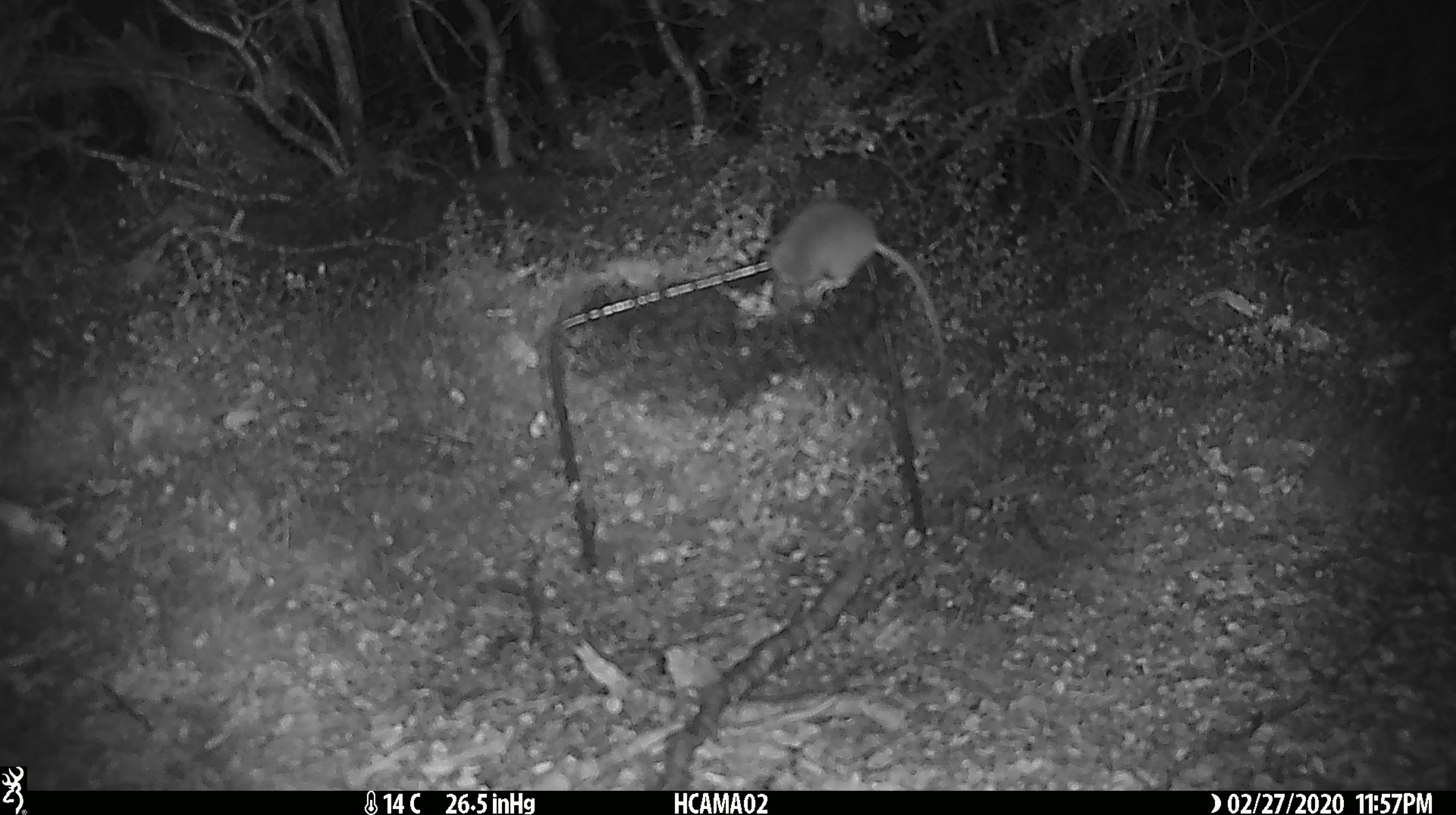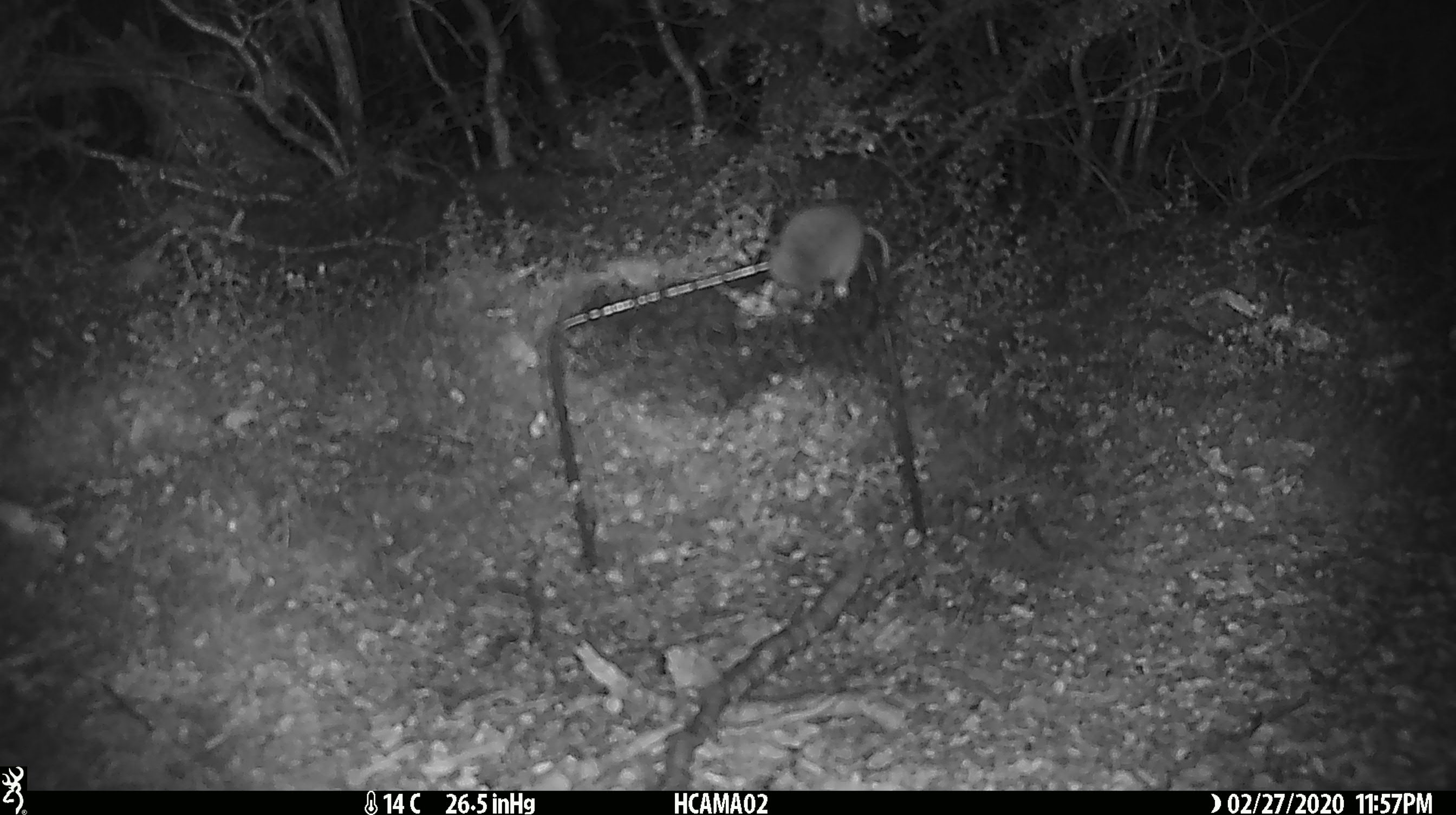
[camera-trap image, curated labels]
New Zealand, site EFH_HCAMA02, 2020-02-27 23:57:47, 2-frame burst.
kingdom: Animalia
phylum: Chordata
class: Mammalia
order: Rodentia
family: Muridae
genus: Mus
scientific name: Mus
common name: mouse